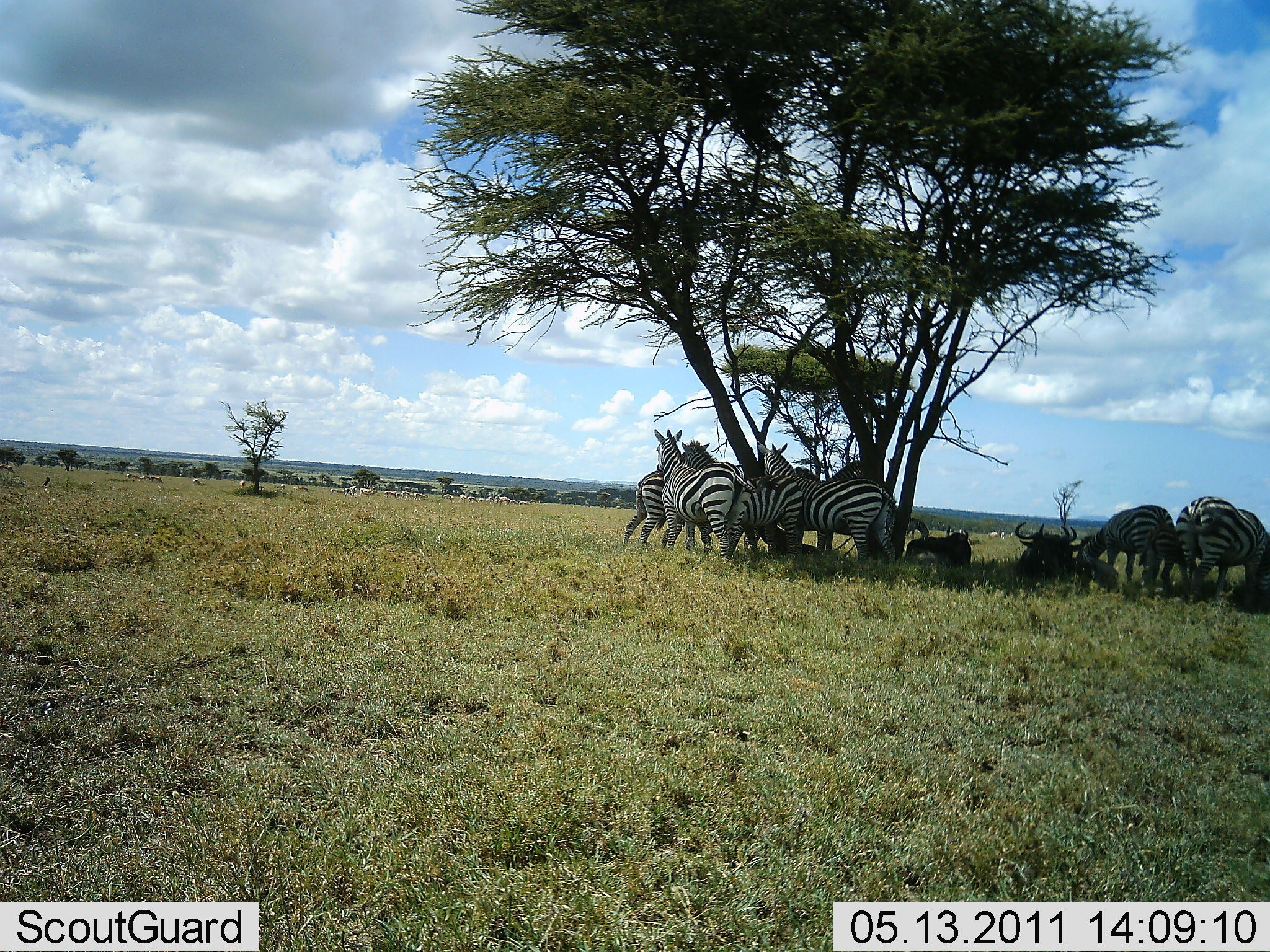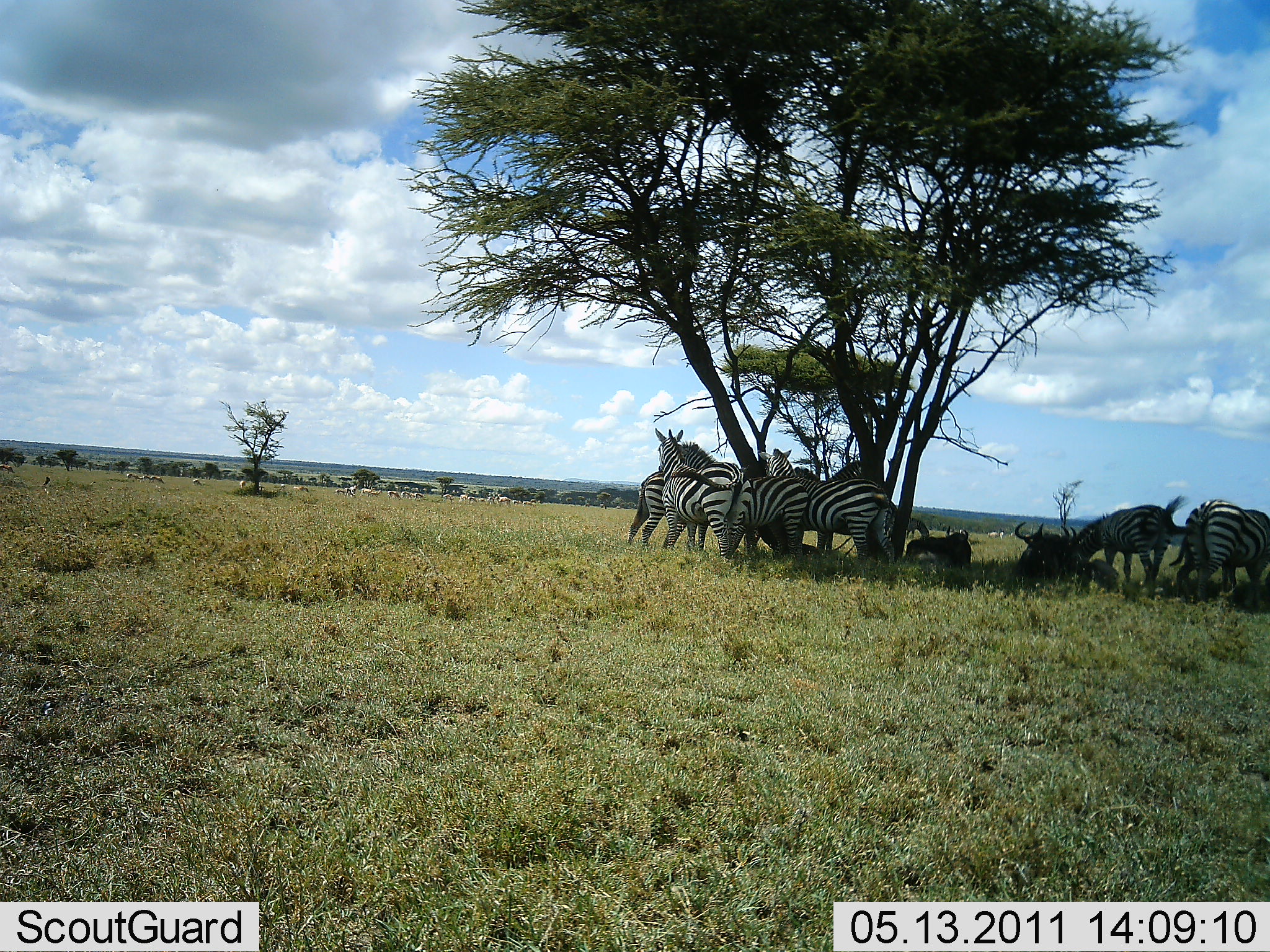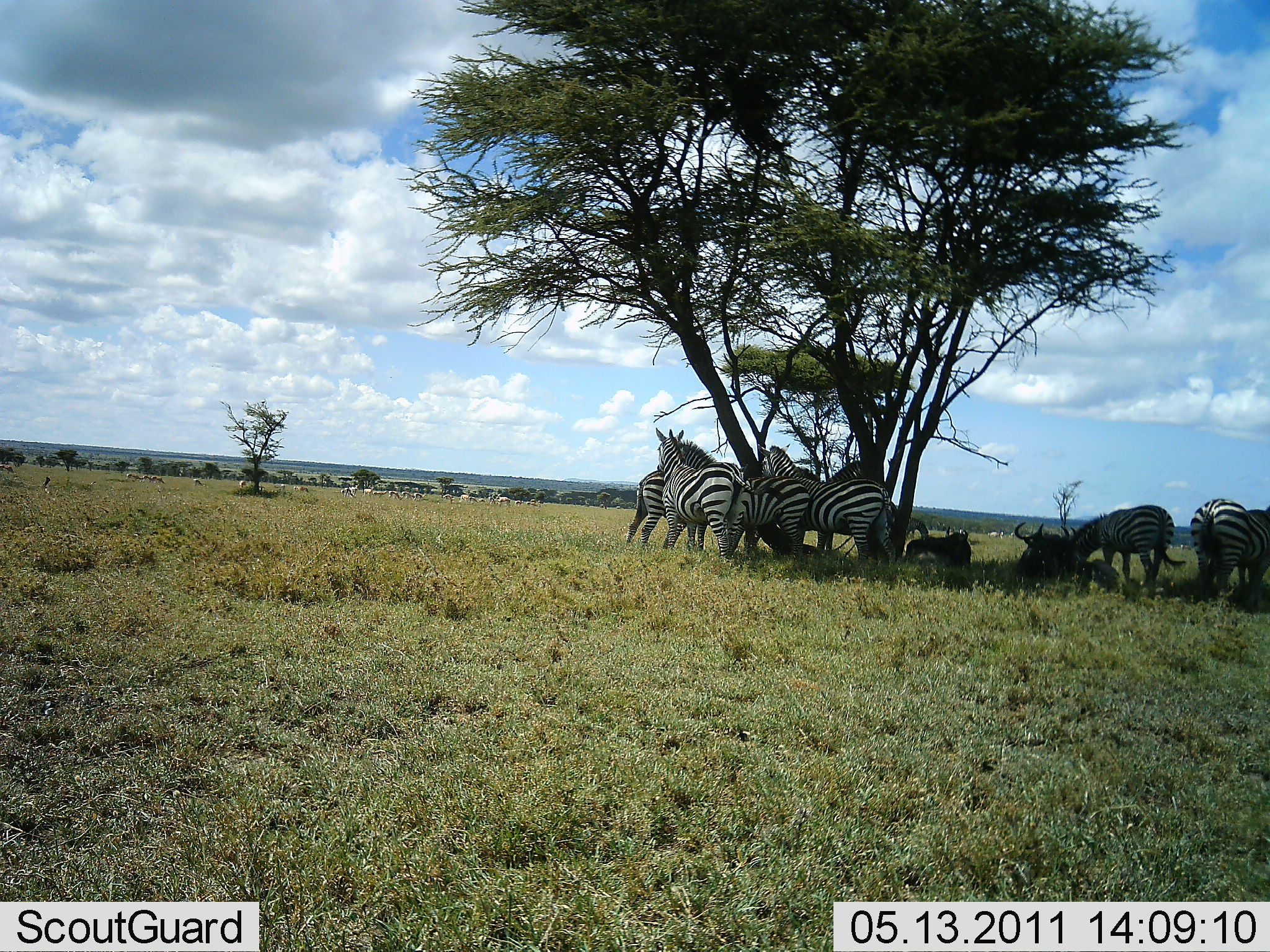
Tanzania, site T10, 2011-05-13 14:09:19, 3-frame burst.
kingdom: Animalia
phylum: Chordata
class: Mammalia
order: Artiodactyla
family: Bovidae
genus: Connochaetes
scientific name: Connochaetes taurinus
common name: blue wildebeest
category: wildebeest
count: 3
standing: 0%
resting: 100%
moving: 0%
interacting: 7%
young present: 0%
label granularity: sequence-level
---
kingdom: Animalia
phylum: Chordata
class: Mammalia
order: Perissodactyla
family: Equidae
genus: Equus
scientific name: Equus quagga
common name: plains zebra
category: zebra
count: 7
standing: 85%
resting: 20%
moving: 10%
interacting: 20%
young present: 0%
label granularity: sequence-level